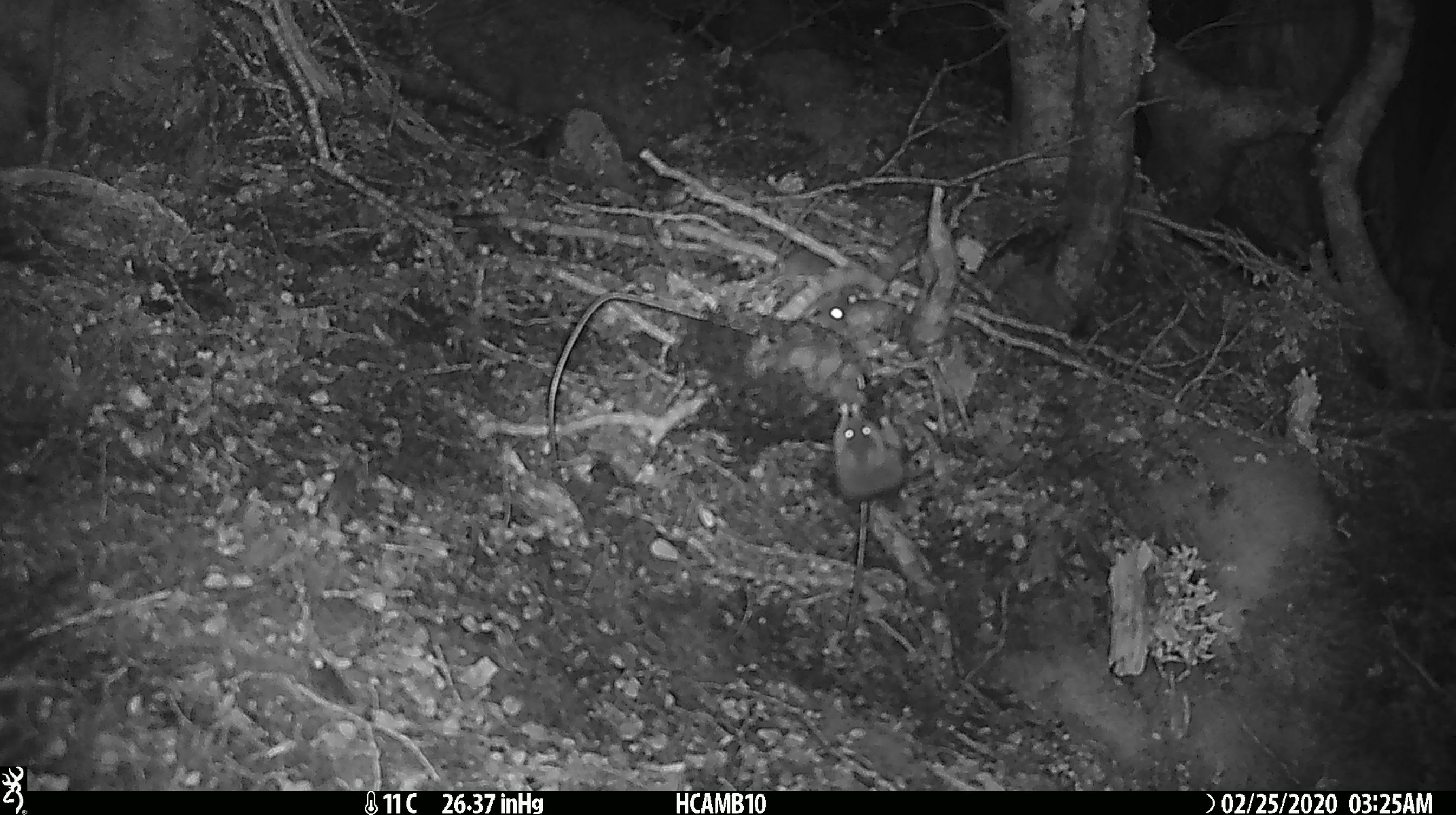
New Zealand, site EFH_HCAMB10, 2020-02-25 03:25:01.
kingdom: Animalia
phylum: Chordata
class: Mammalia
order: Rodentia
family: Muridae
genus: Mus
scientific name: Mus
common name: mouse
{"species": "mouse (Mus)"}